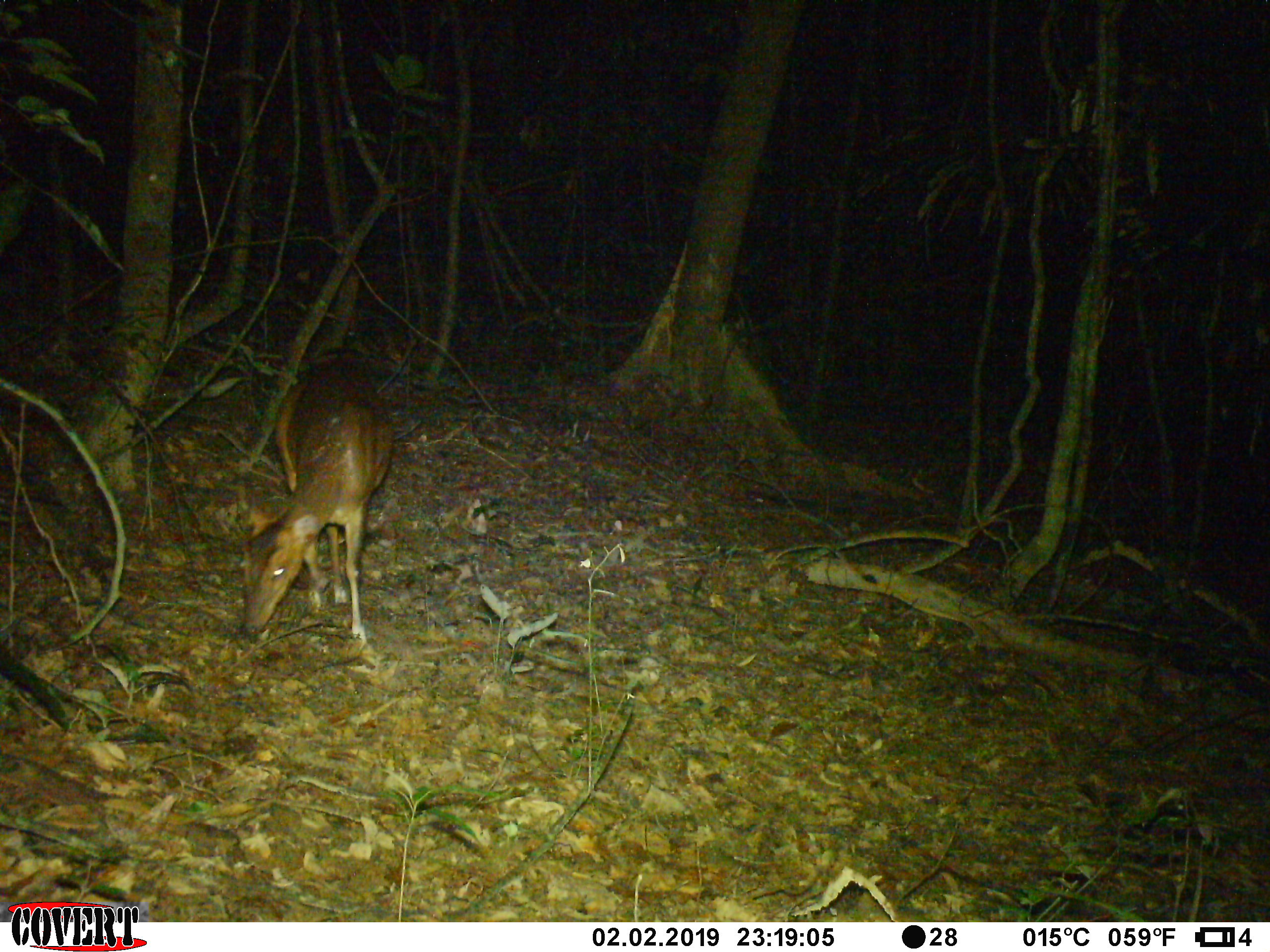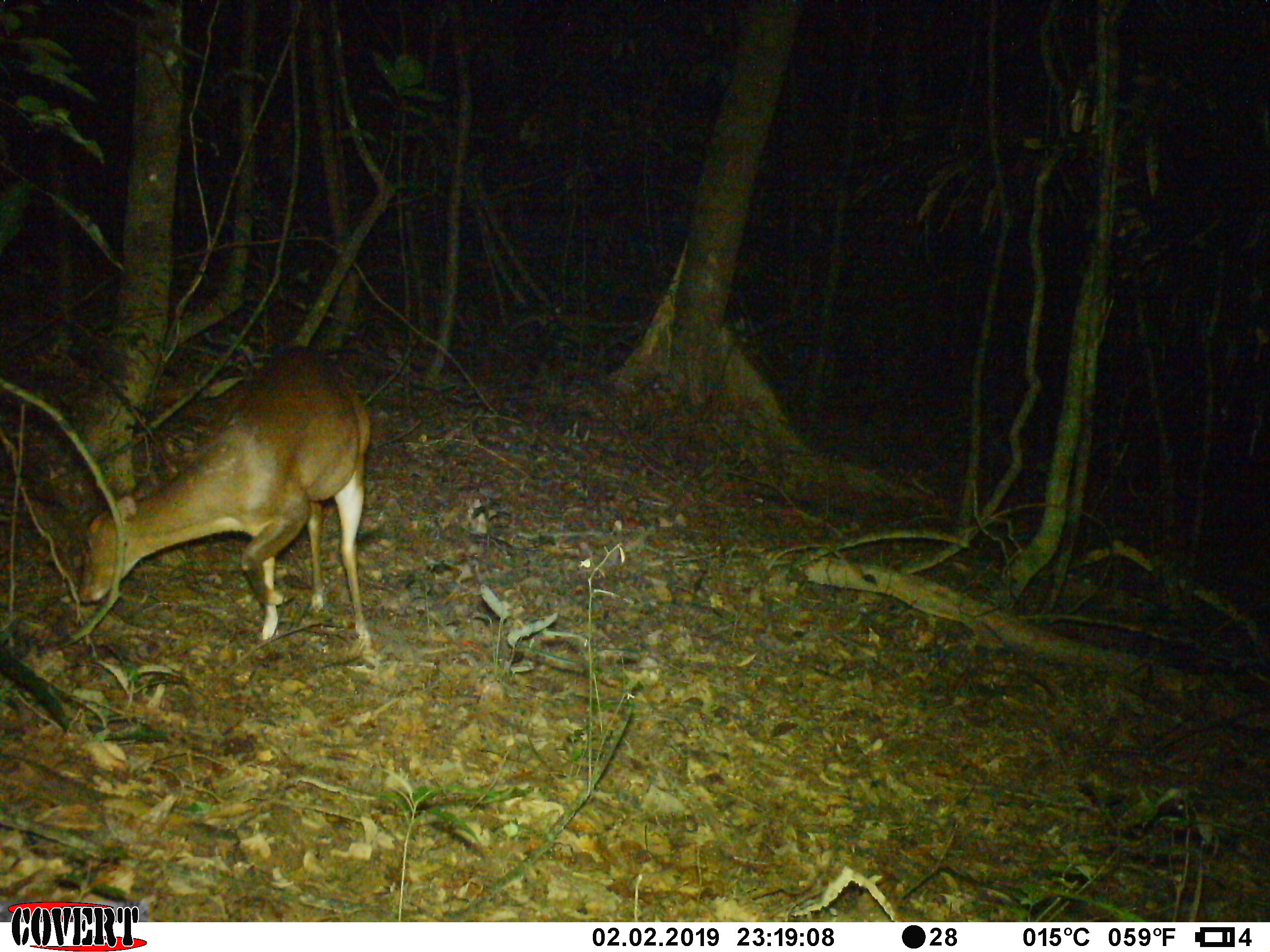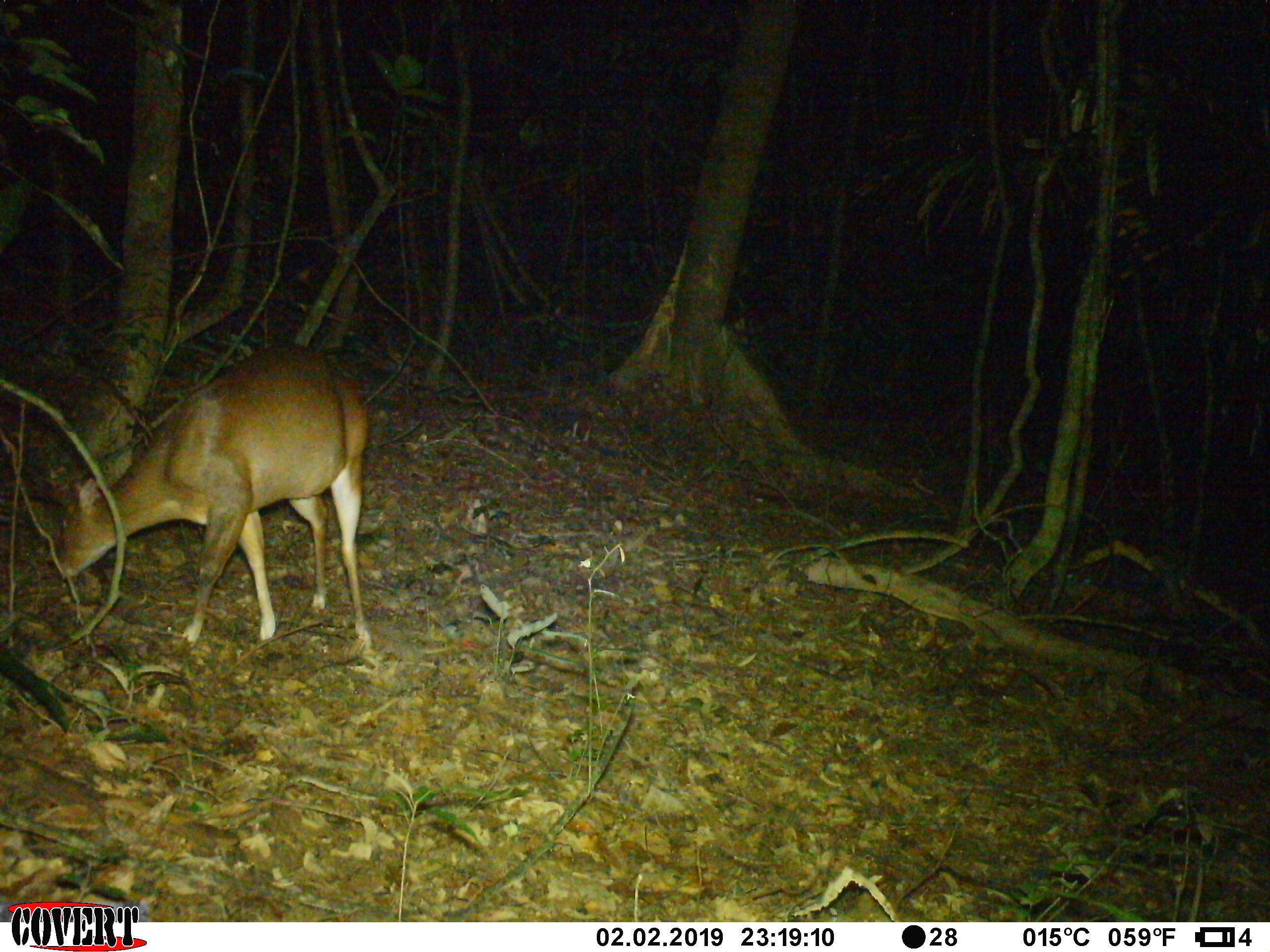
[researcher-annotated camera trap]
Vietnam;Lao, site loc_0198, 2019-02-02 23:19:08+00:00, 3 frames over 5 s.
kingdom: Animalia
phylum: Chordata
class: Mammalia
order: Artiodactyla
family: Cervidae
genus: Muntiacus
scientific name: Muntiacus vuquangensis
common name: large-antlered muntjac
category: large antlered muntjac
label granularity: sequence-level